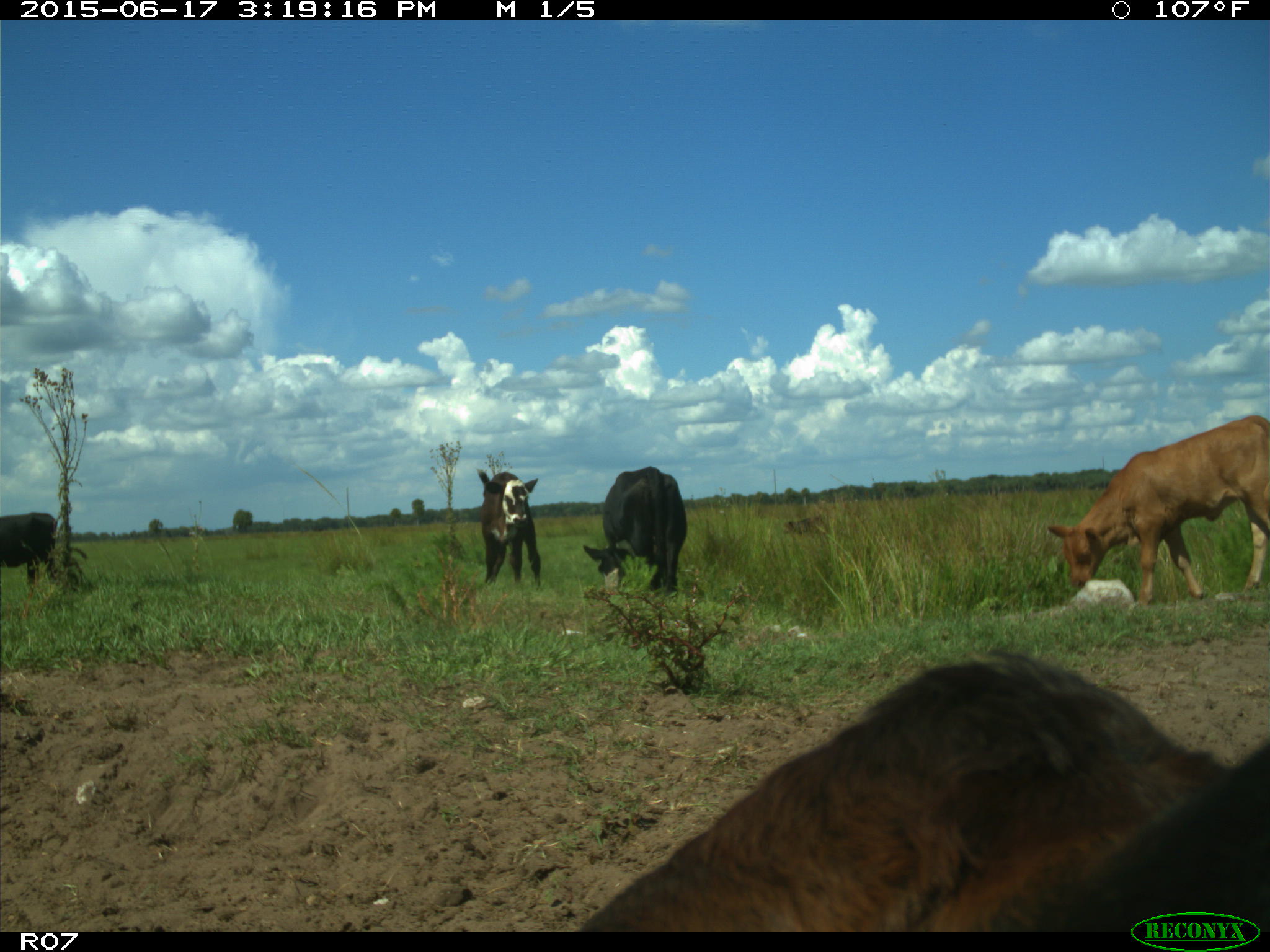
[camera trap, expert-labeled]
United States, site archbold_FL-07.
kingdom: Animalia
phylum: Chordata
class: Mammalia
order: Artiodactyla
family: Bovidae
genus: Bos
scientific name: Bos taurus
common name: domestic cow